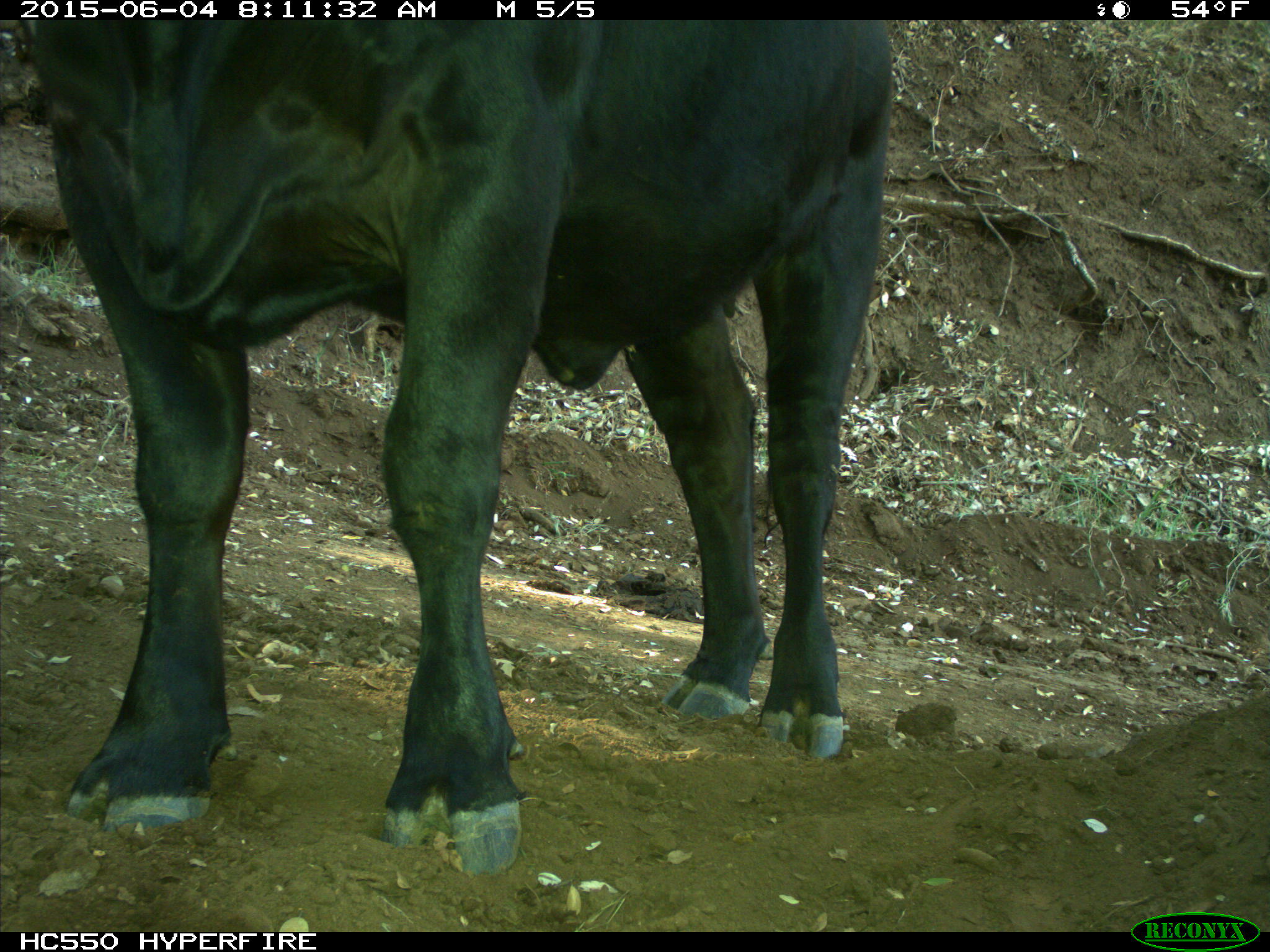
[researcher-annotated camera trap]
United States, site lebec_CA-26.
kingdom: Animalia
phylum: Chordata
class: Mammalia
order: Artiodactyla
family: Bovidae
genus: Bos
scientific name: Bos taurus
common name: domestic cow